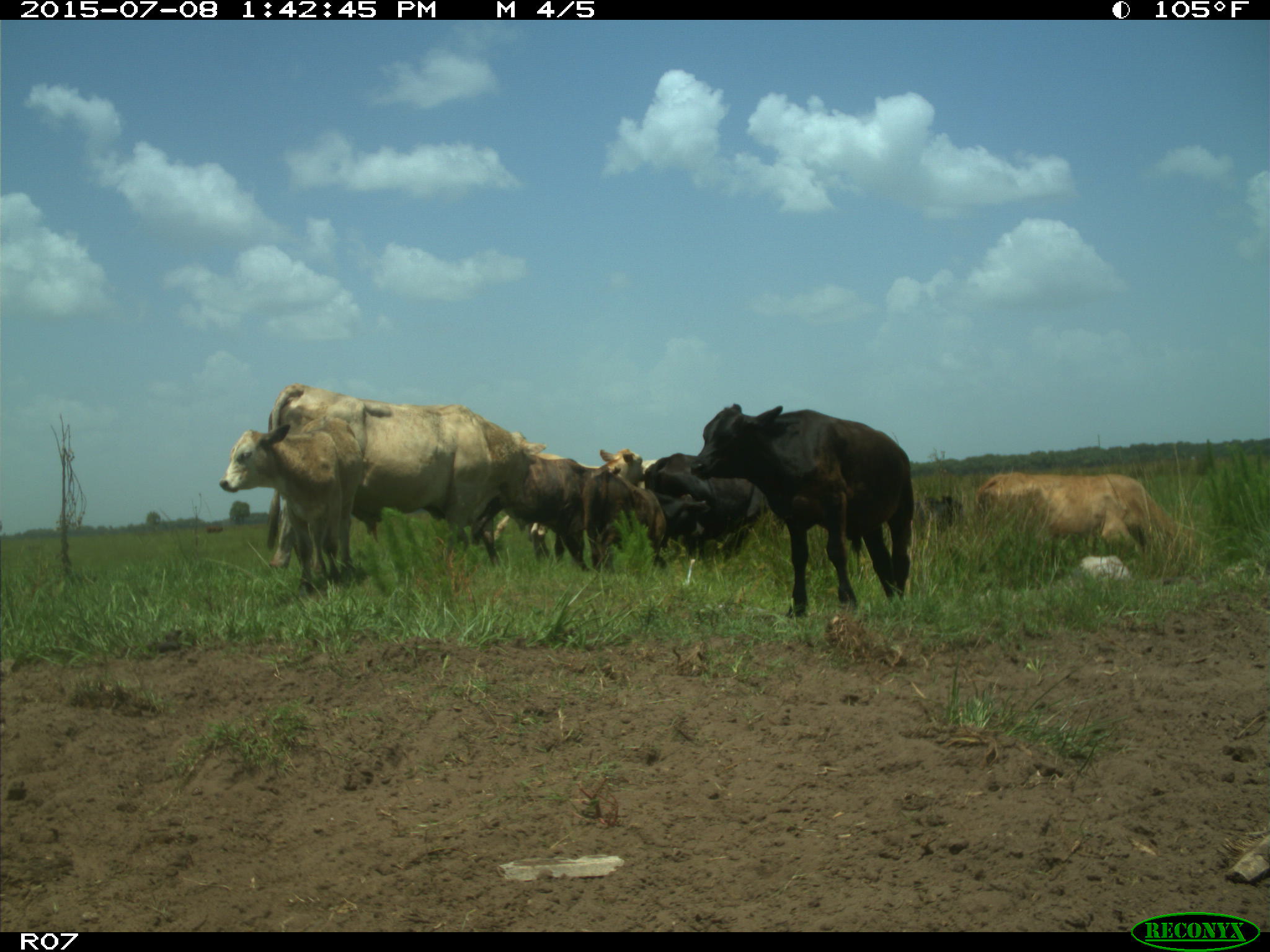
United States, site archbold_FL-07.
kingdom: Animalia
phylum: Chordata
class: Mammalia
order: Artiodactyla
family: Bovidae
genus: Bos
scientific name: Bos taurus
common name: domestic cow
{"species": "Bos taurus (domestic cow)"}